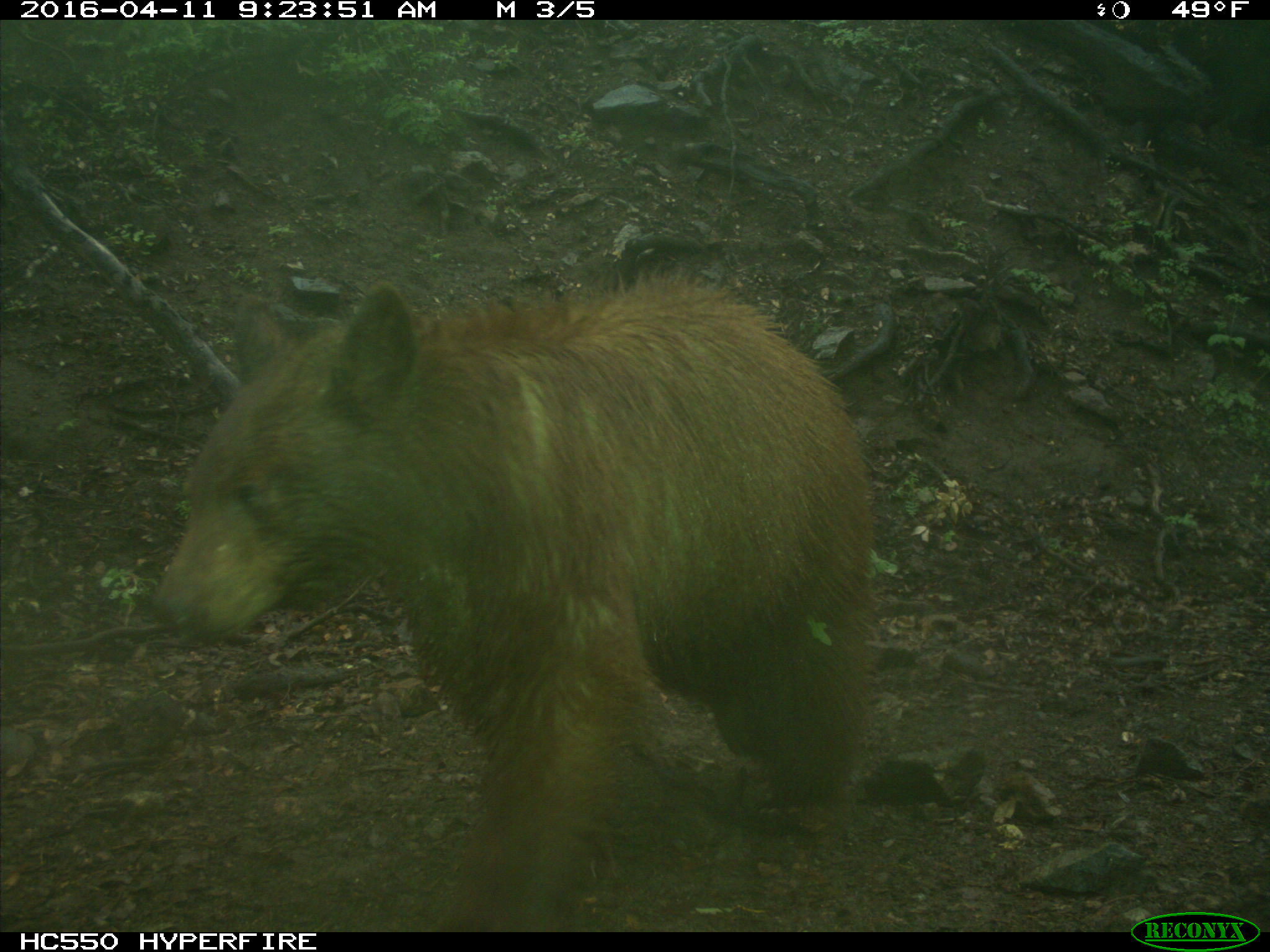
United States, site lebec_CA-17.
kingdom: Animalia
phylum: Chordata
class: Mammalia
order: Carnivora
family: Ursidae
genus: Ursus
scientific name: Ursus americanus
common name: american black bear